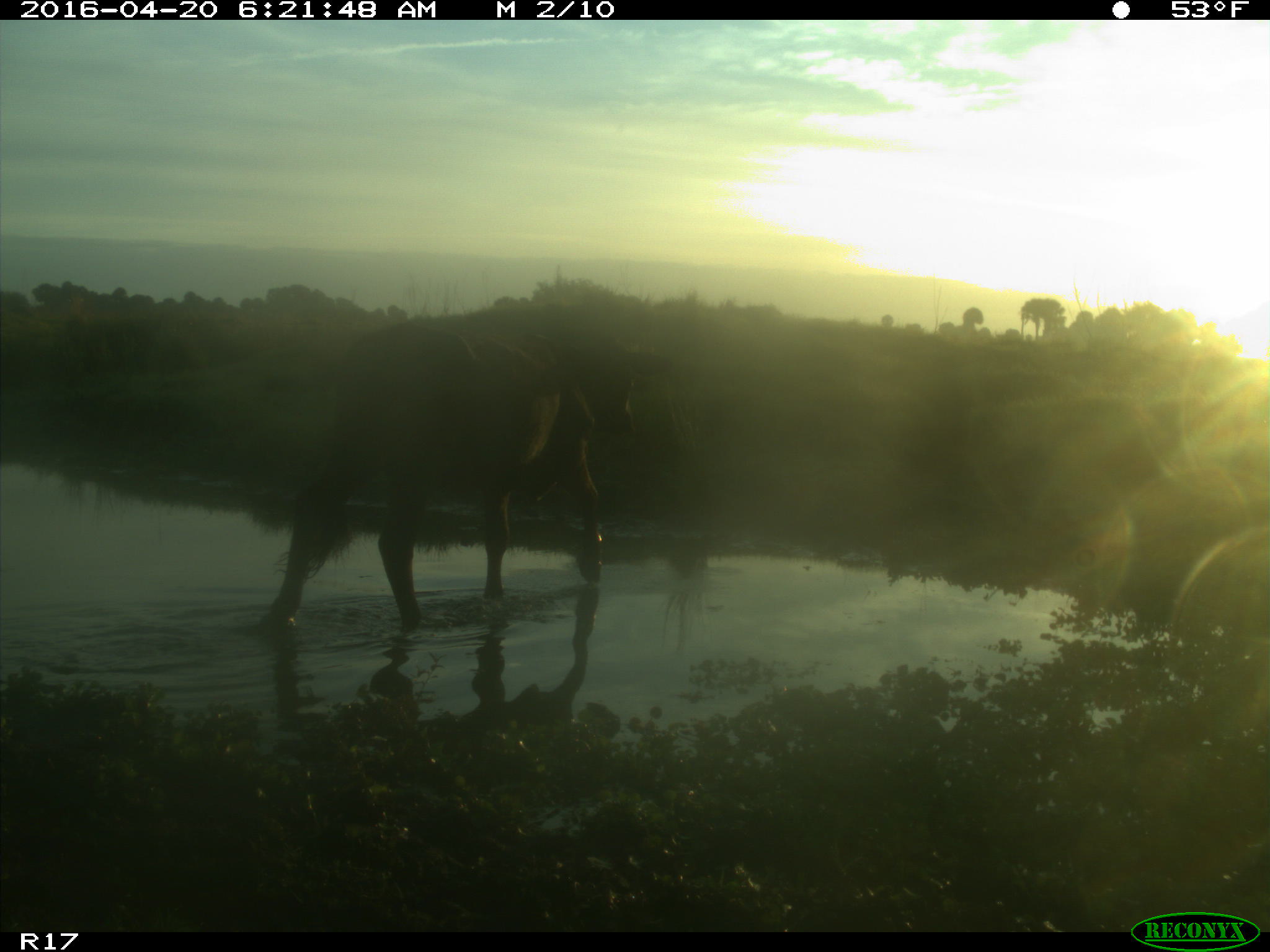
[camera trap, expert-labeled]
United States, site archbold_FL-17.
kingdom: Animalia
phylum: Chordata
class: Mammalia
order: Artiodactyla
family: Bovidae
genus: Bos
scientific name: Bos taurus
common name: domestic cow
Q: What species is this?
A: Bos taurus (domestic cow).